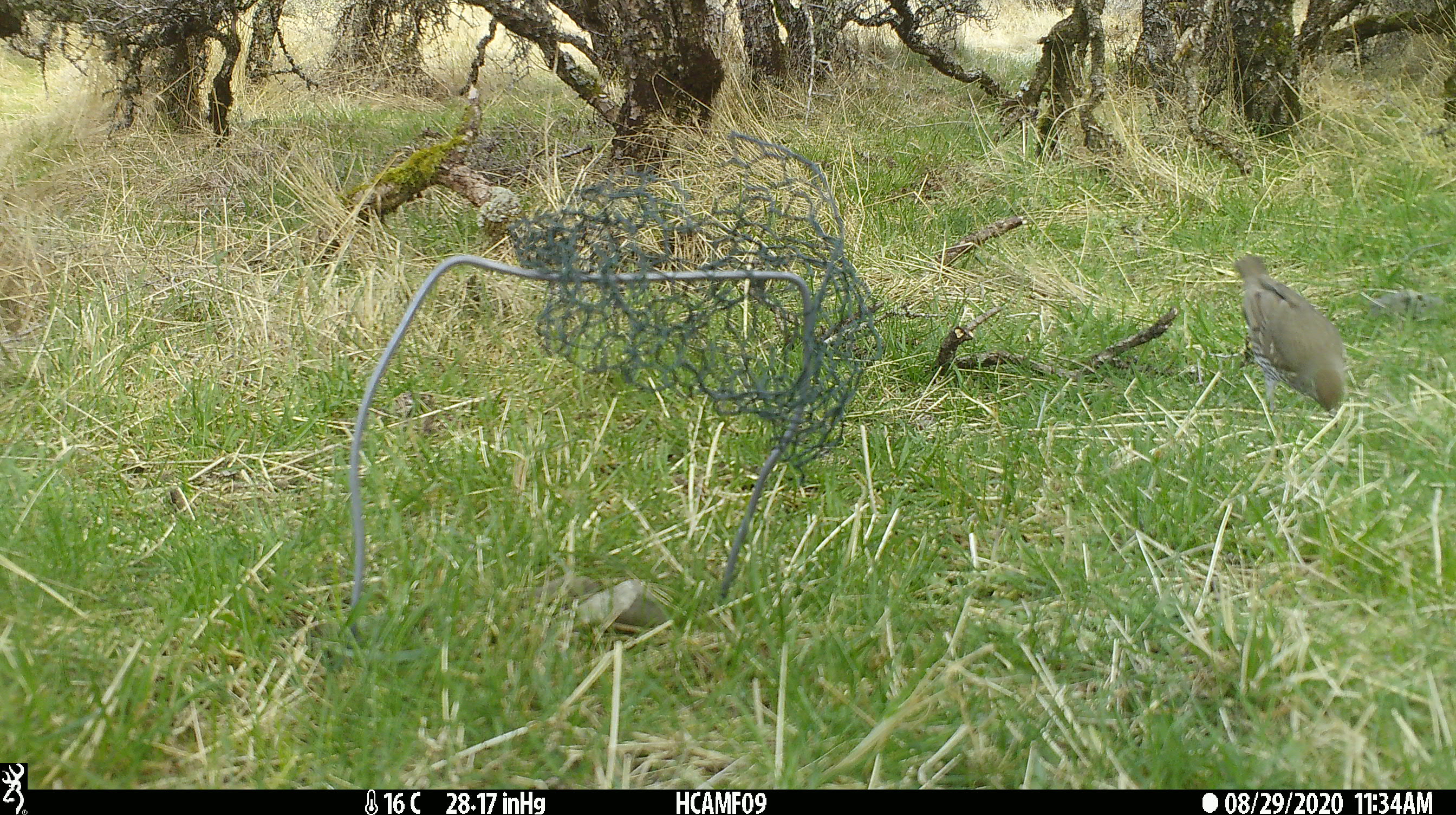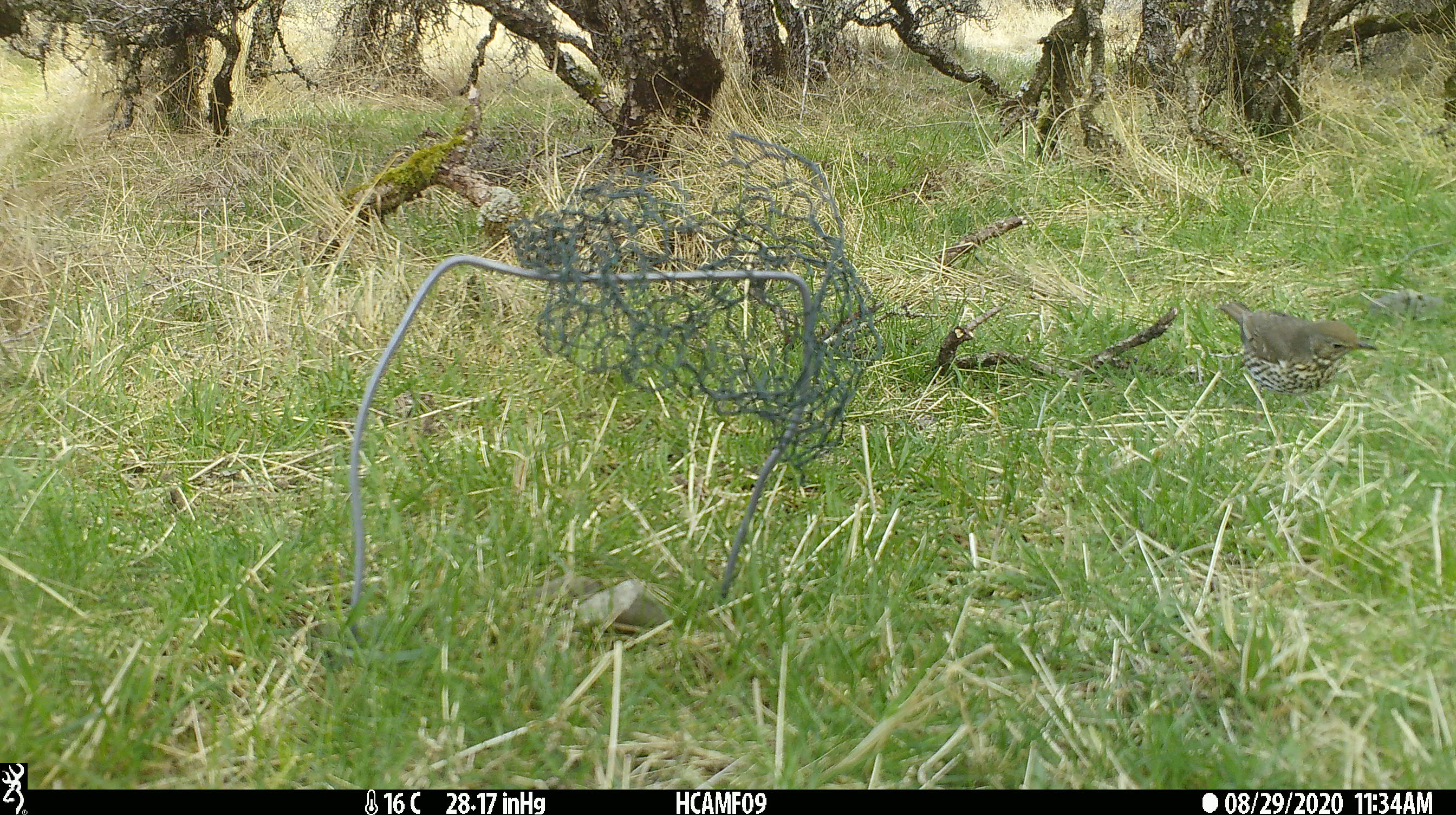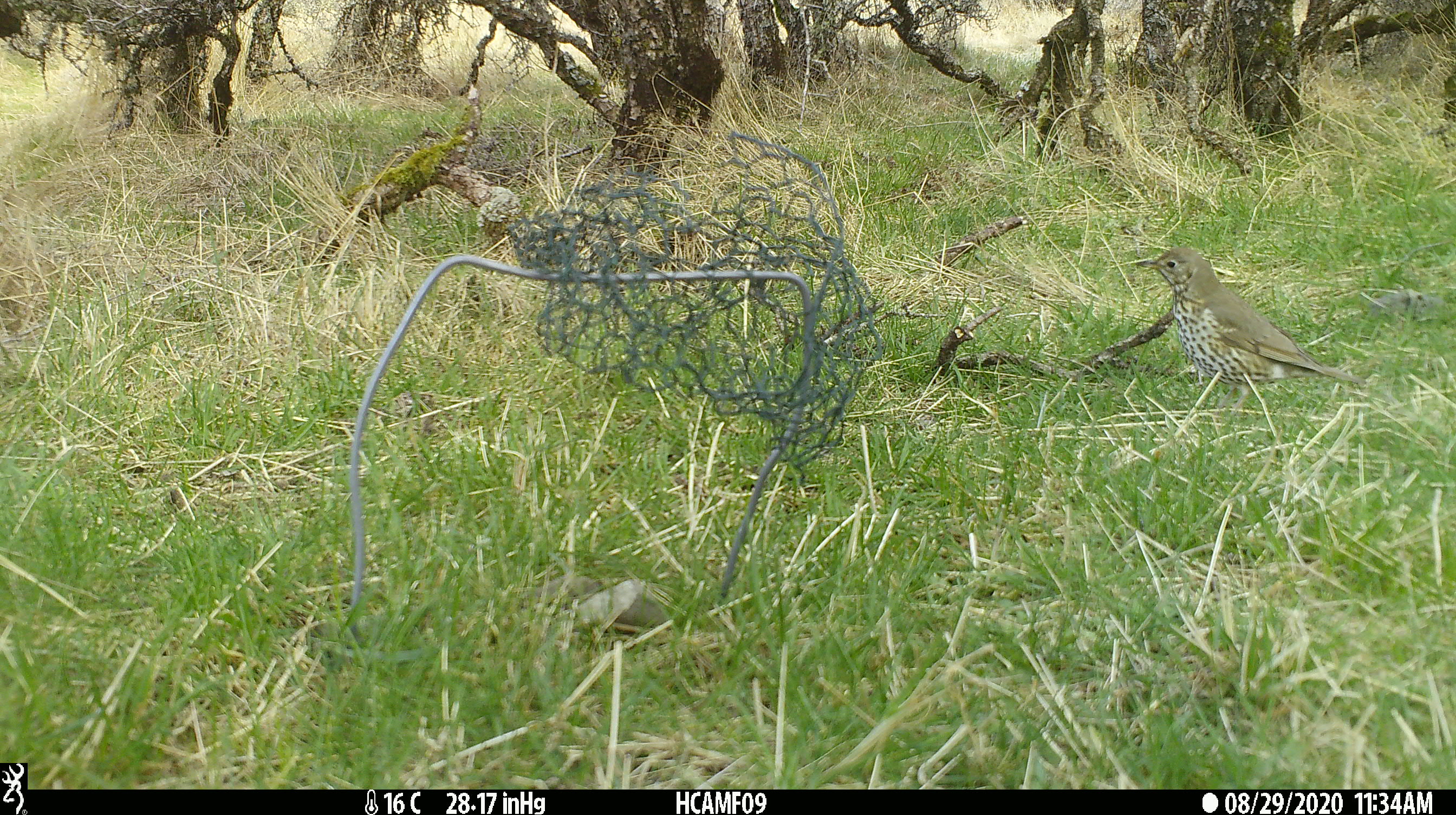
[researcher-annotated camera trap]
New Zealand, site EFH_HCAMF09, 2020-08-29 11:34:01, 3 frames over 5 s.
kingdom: Animalia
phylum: Chordata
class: Aves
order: Passeriformes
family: Turdidae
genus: Turdus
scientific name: Turdus philomelos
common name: song thrush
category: thrush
Thrush (song thrush) (Turdus philomelos).